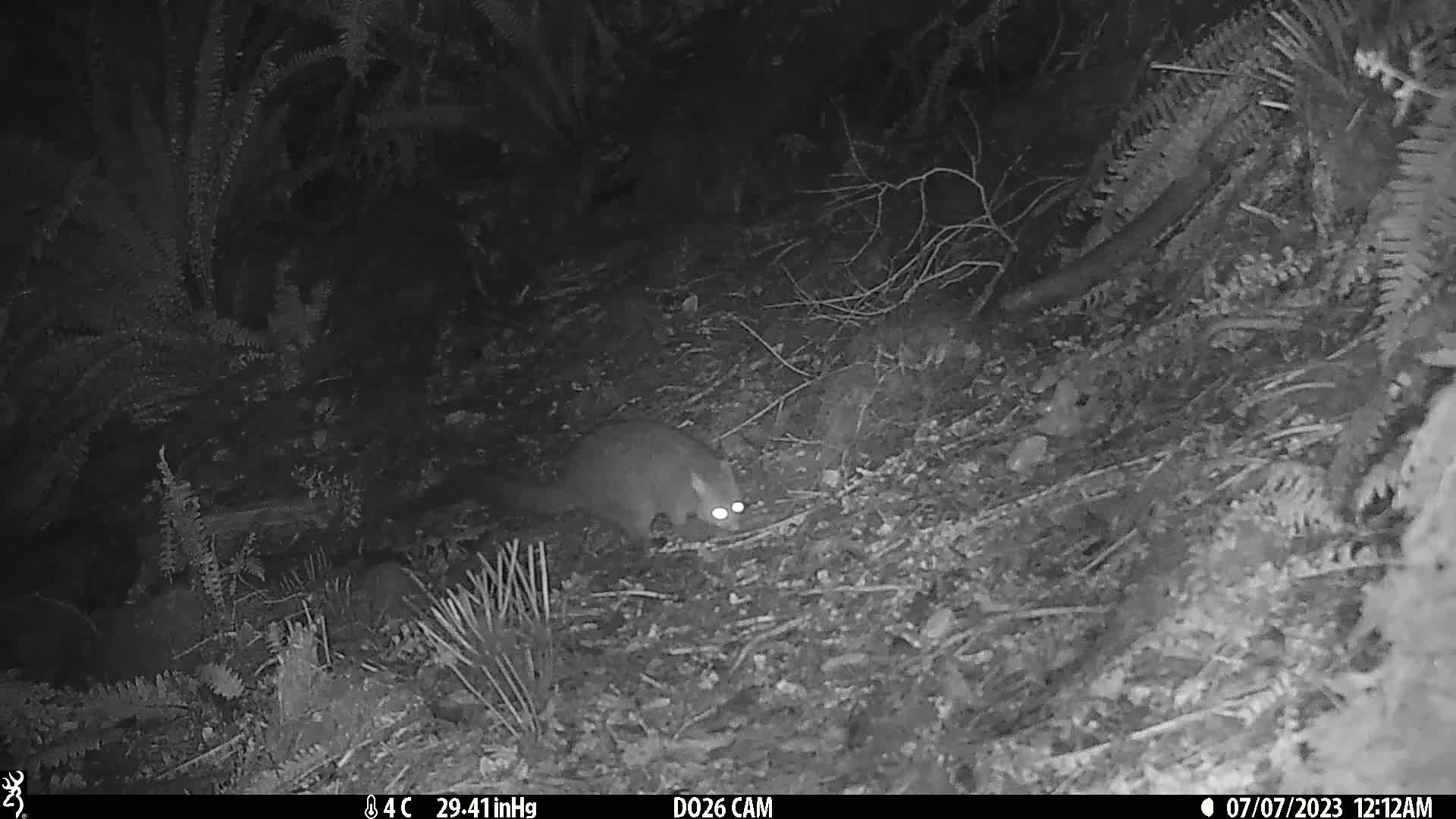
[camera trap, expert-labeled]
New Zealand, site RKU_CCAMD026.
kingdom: Animalia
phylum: Chordata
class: Mammalia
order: Diprotodontia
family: Phalangeridae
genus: Trichosurus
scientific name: Trichosurus vulpecula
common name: common brushtail possum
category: possum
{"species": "possum (common brushtail possum) (Trichosurus vulpecula)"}